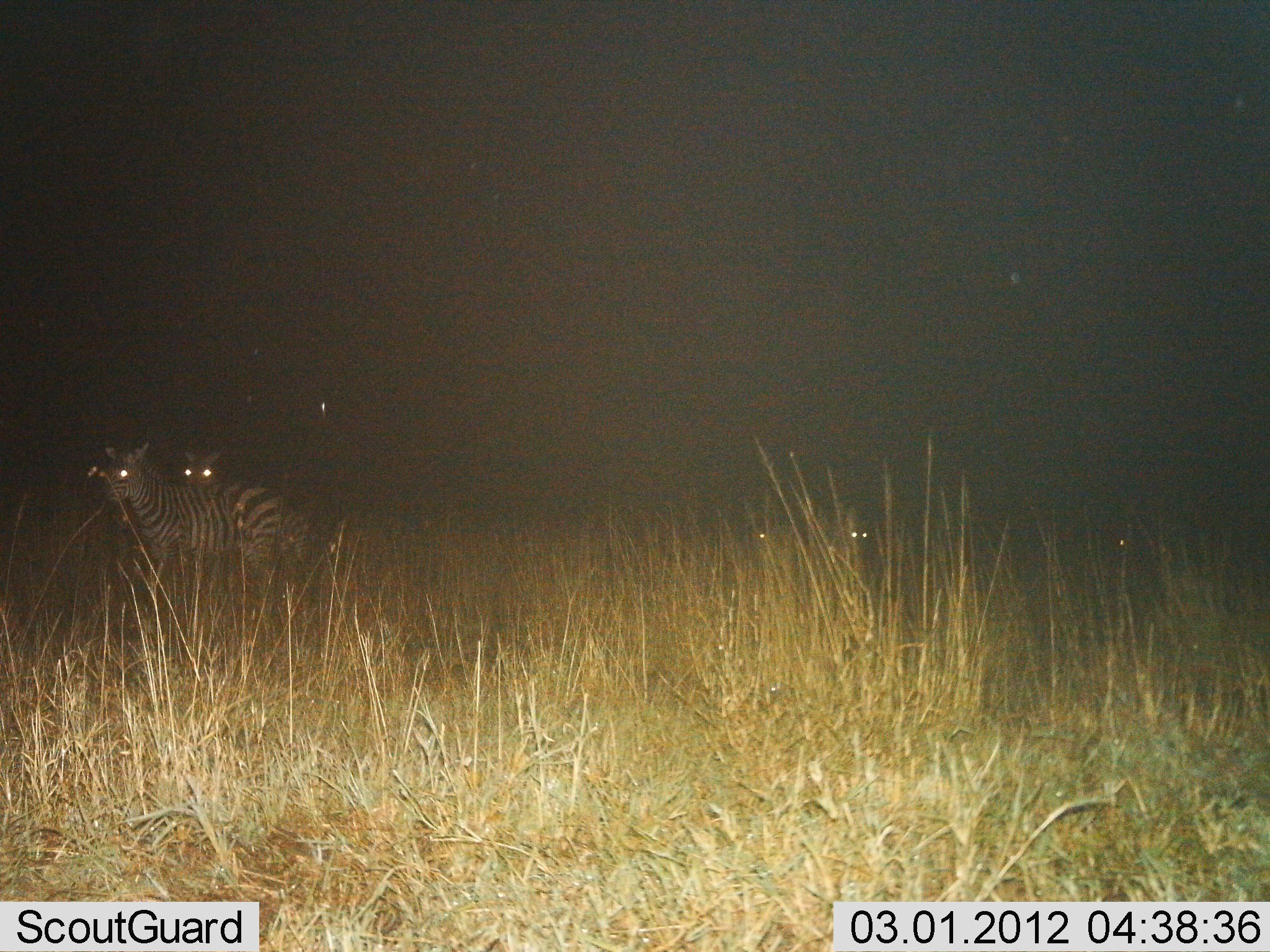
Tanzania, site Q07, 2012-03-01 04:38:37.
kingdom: Animalia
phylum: Chordata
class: Mammalia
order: Perissodactyla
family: Equidae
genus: Equus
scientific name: Equus quagga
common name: plains zebra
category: zebra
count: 2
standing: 90%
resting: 10%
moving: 10%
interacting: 0%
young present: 0%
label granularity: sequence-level